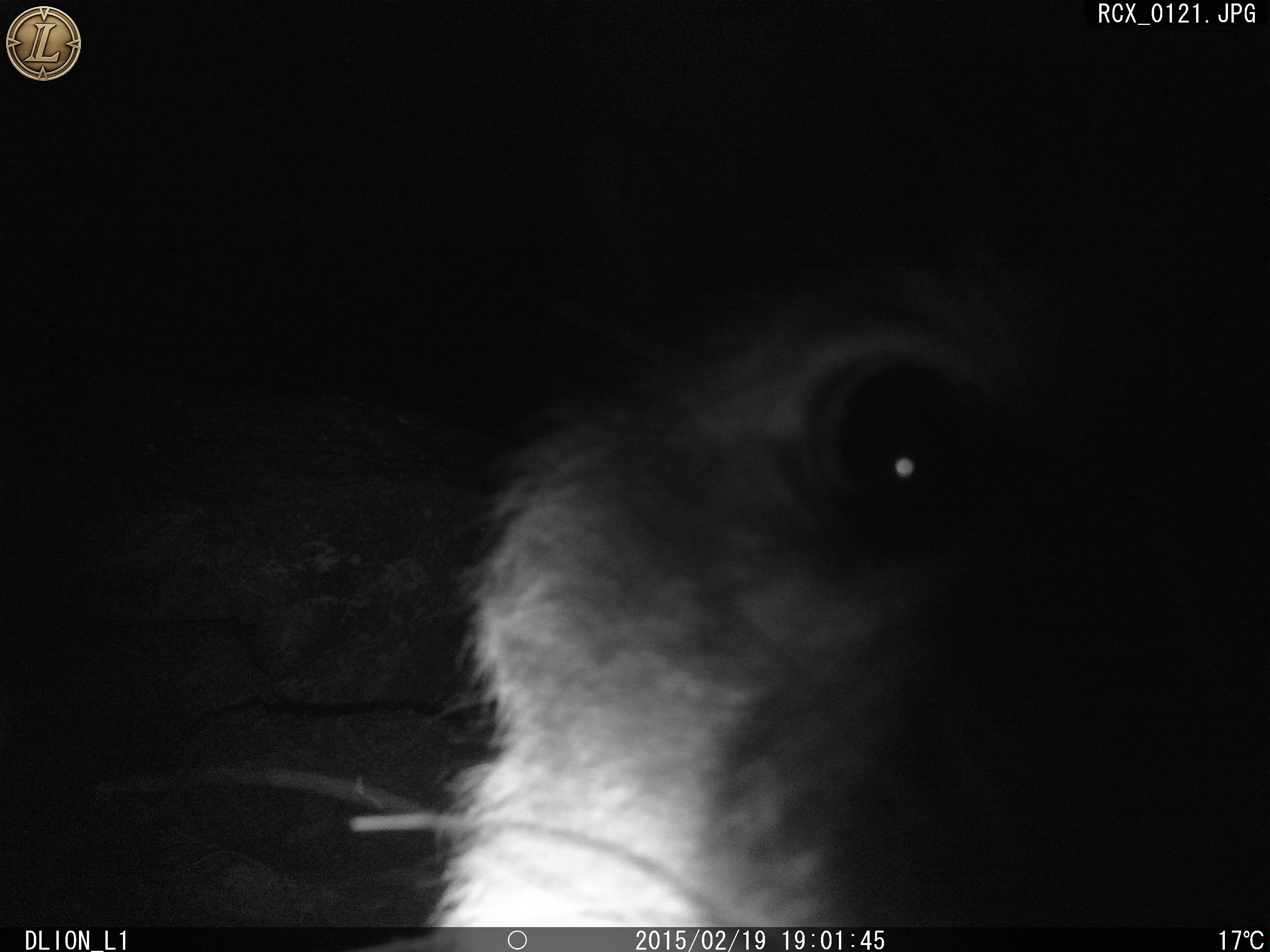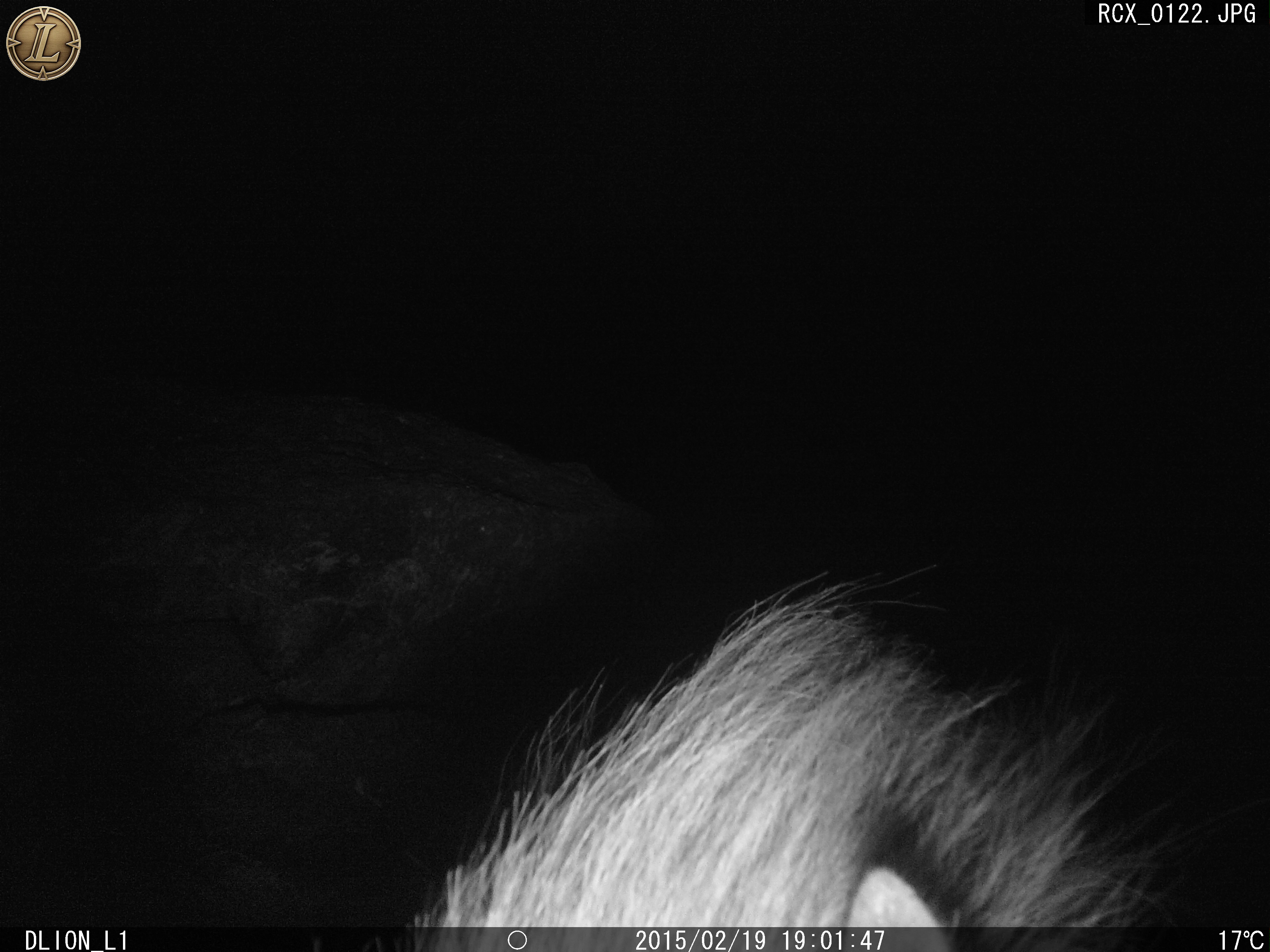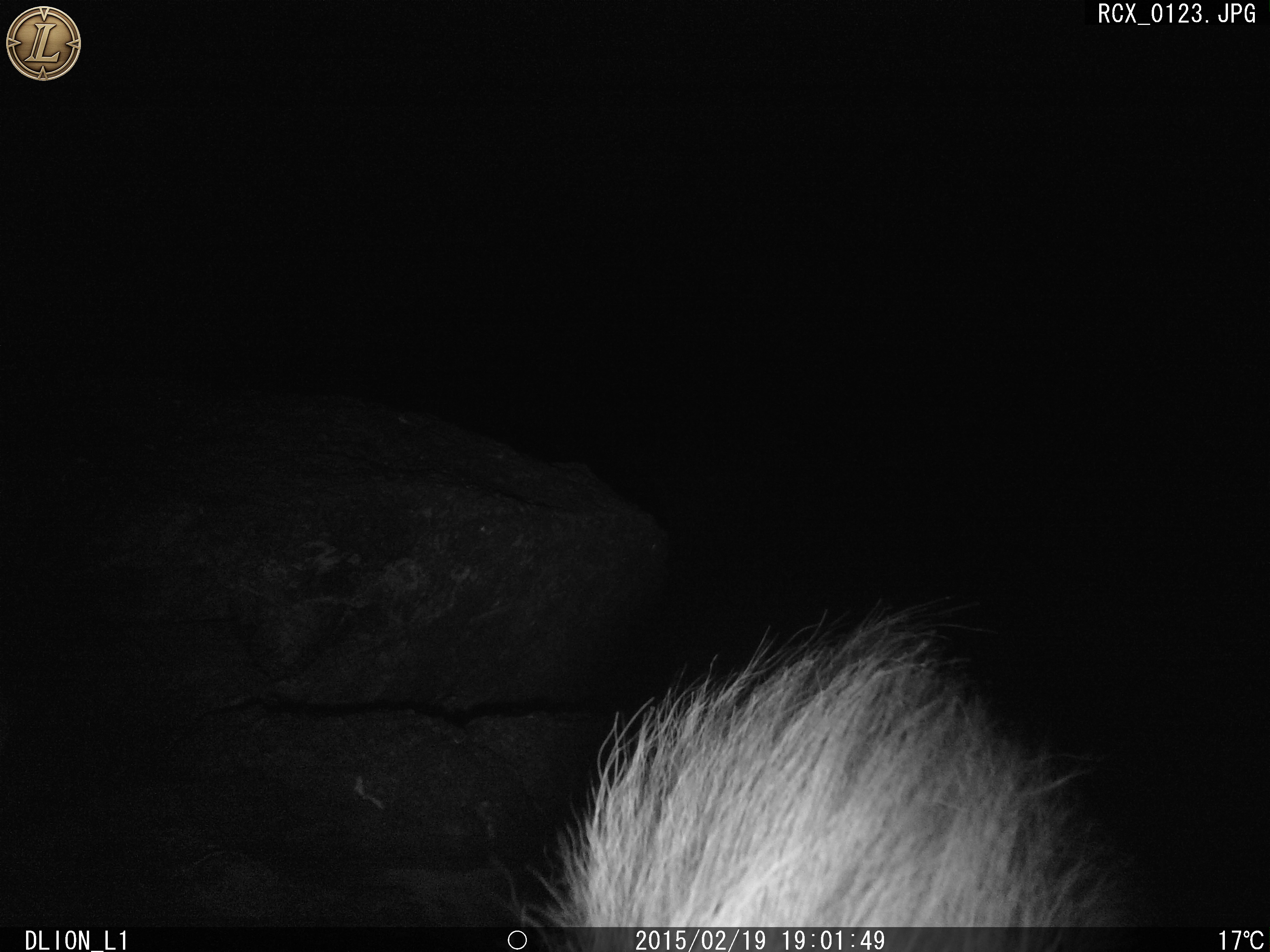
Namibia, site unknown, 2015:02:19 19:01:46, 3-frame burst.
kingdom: Animalia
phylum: Chordata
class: Mammalia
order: Carnivora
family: Hyaenidae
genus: Parahyaena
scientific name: Parahyaena brunnea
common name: brown hyena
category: hyaena brunnea